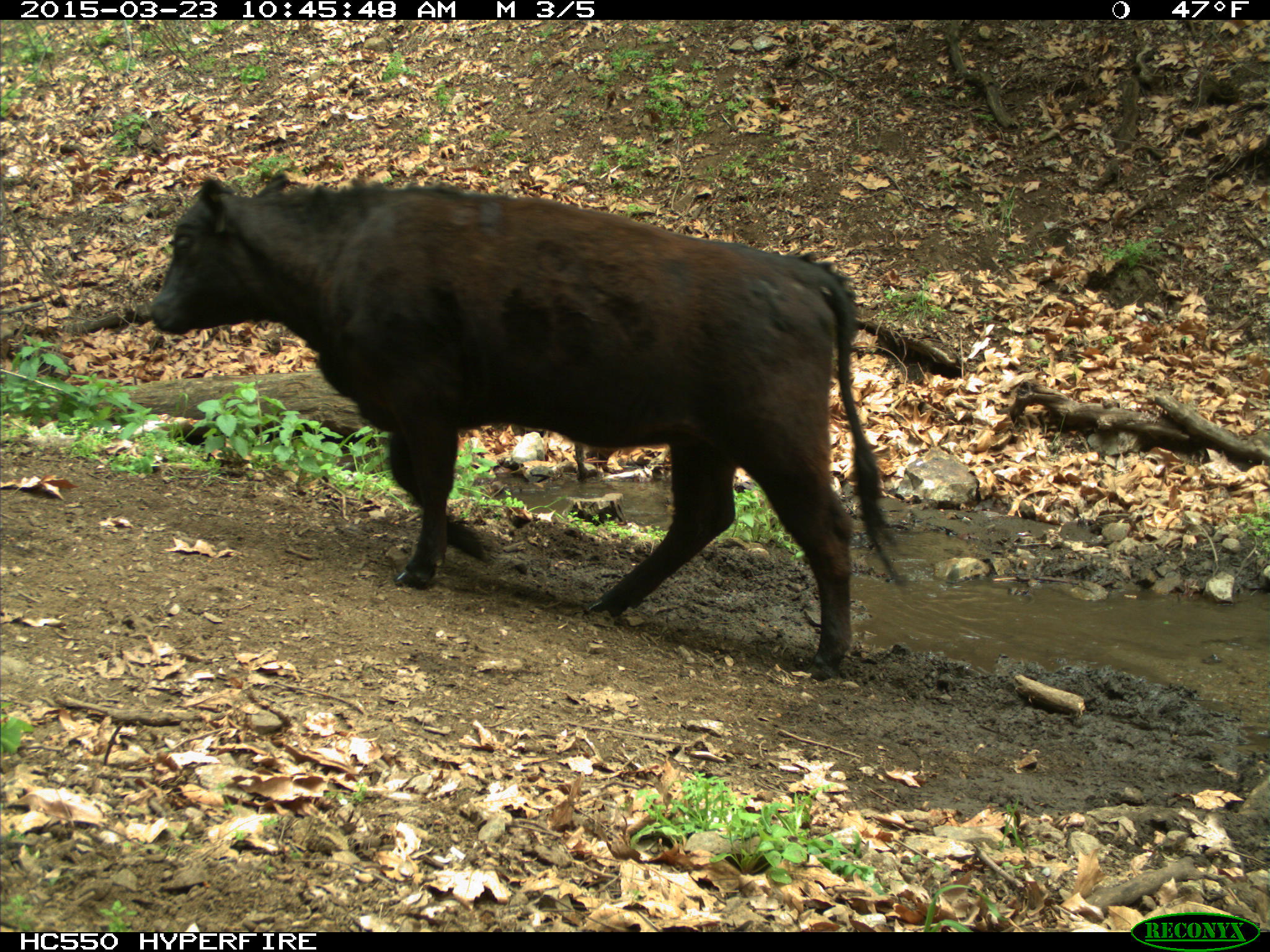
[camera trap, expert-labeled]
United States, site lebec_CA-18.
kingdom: Animalia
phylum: Chordata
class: Mammalia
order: Artiodactyla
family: Bovidae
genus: Bos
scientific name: Bos taurus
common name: domestic cow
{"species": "Bos taurus (domestic cow)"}